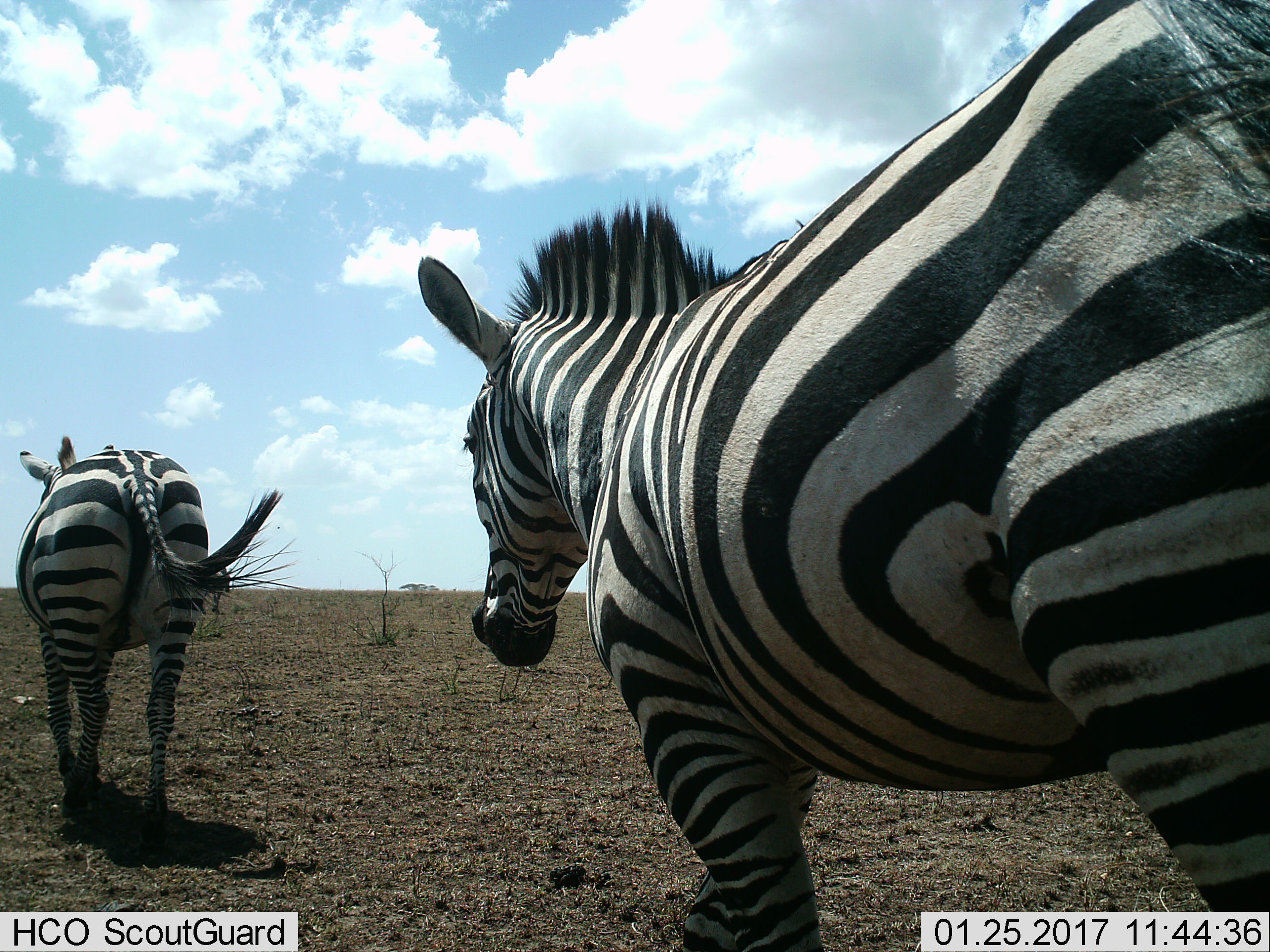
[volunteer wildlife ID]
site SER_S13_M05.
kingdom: Animalia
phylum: Chordata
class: Mammalia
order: Perissodactyla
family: Equidae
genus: Equus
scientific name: Equus quagga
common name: plains zebra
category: zebraplains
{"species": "zebraplains (plains zebra) (Equus quagga)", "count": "2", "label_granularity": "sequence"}